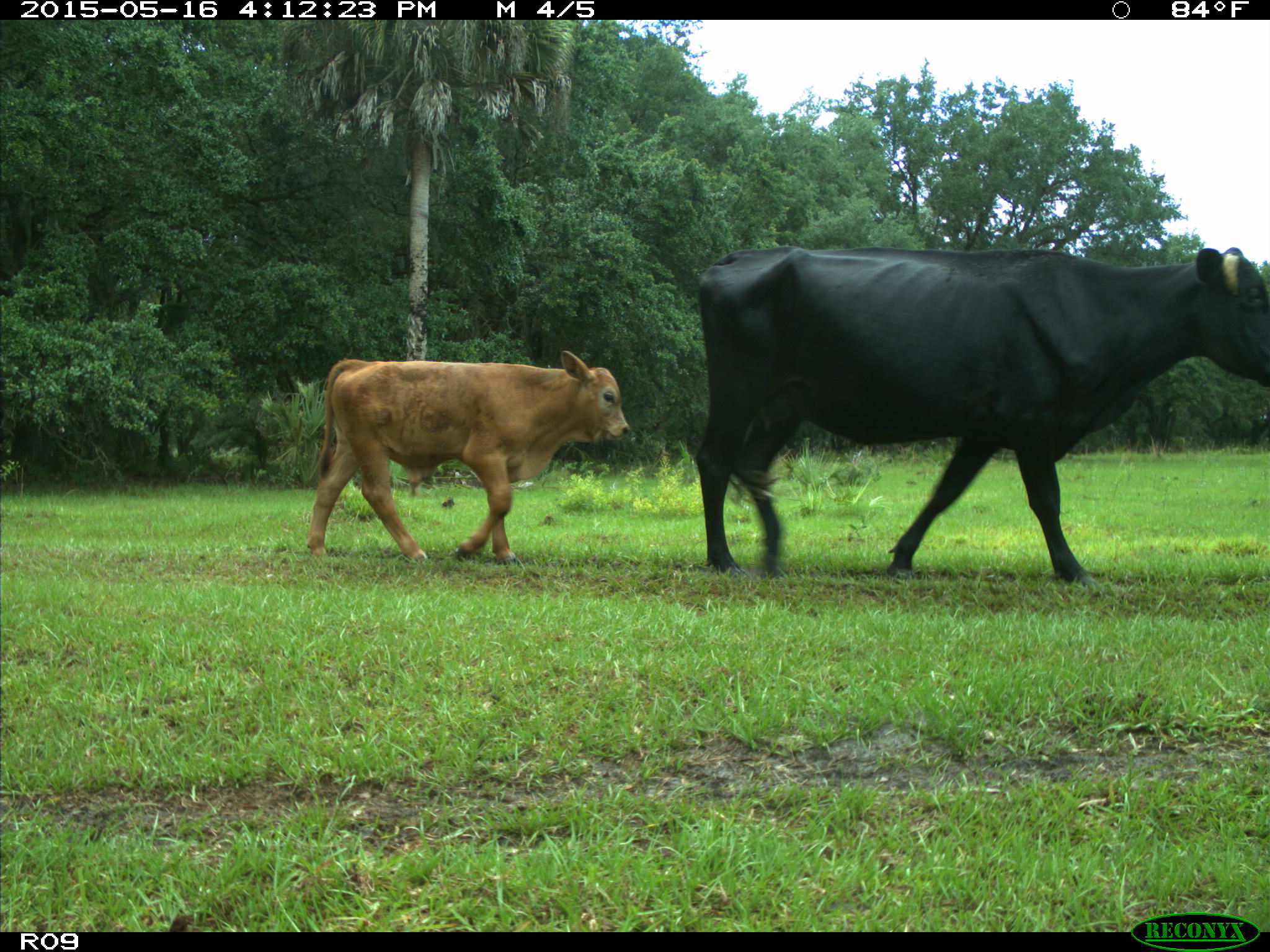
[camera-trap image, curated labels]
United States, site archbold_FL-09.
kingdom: Animalia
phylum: Chordata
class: Mammalia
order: Artiodactyla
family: Bovidae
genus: Bos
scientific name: Bos taurus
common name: domestic cow